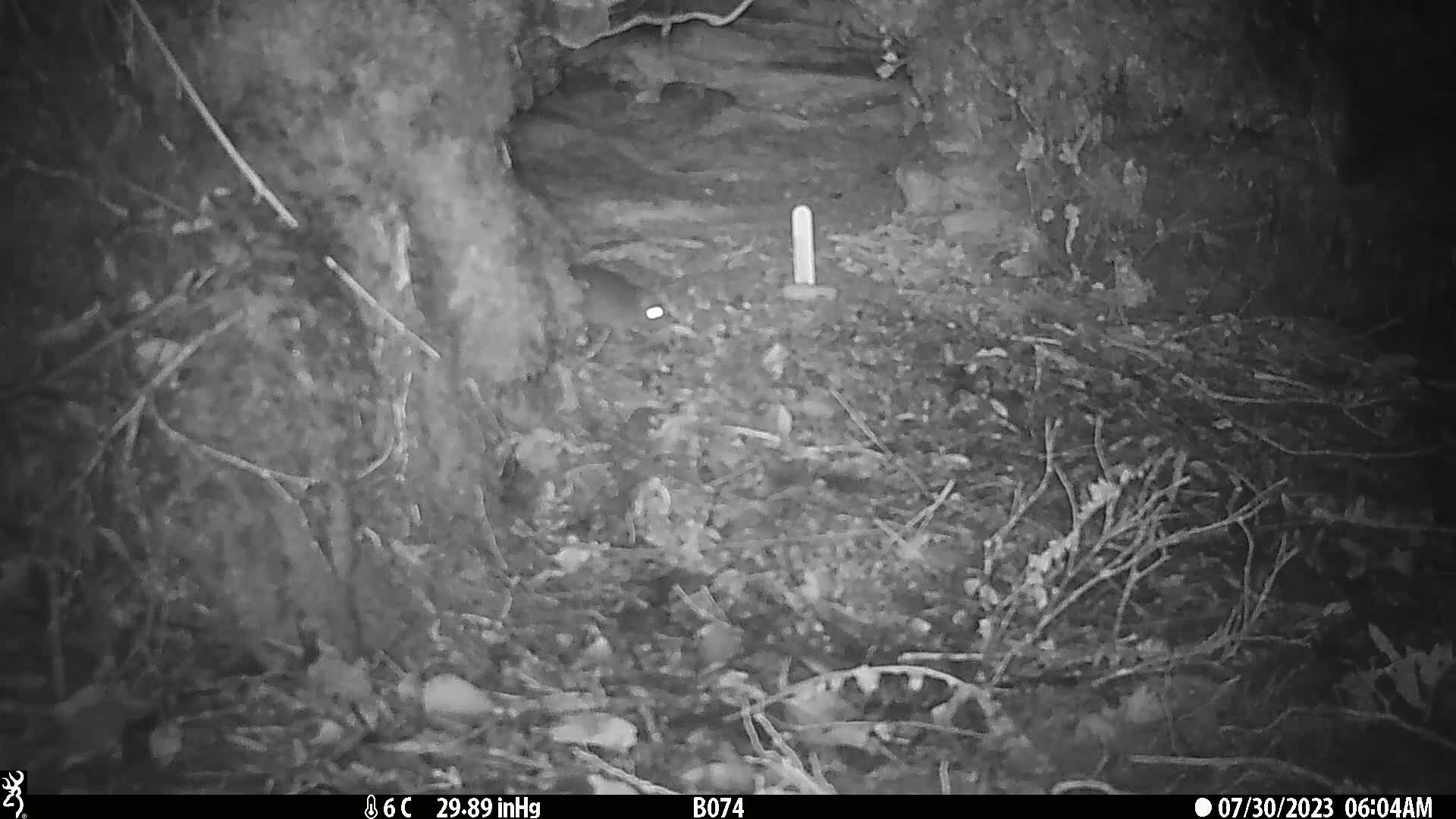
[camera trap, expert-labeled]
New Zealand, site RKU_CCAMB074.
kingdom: Animalia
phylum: Chordata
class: Mammalia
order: Rodentia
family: Muridae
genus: Rattus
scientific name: Rattus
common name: rat